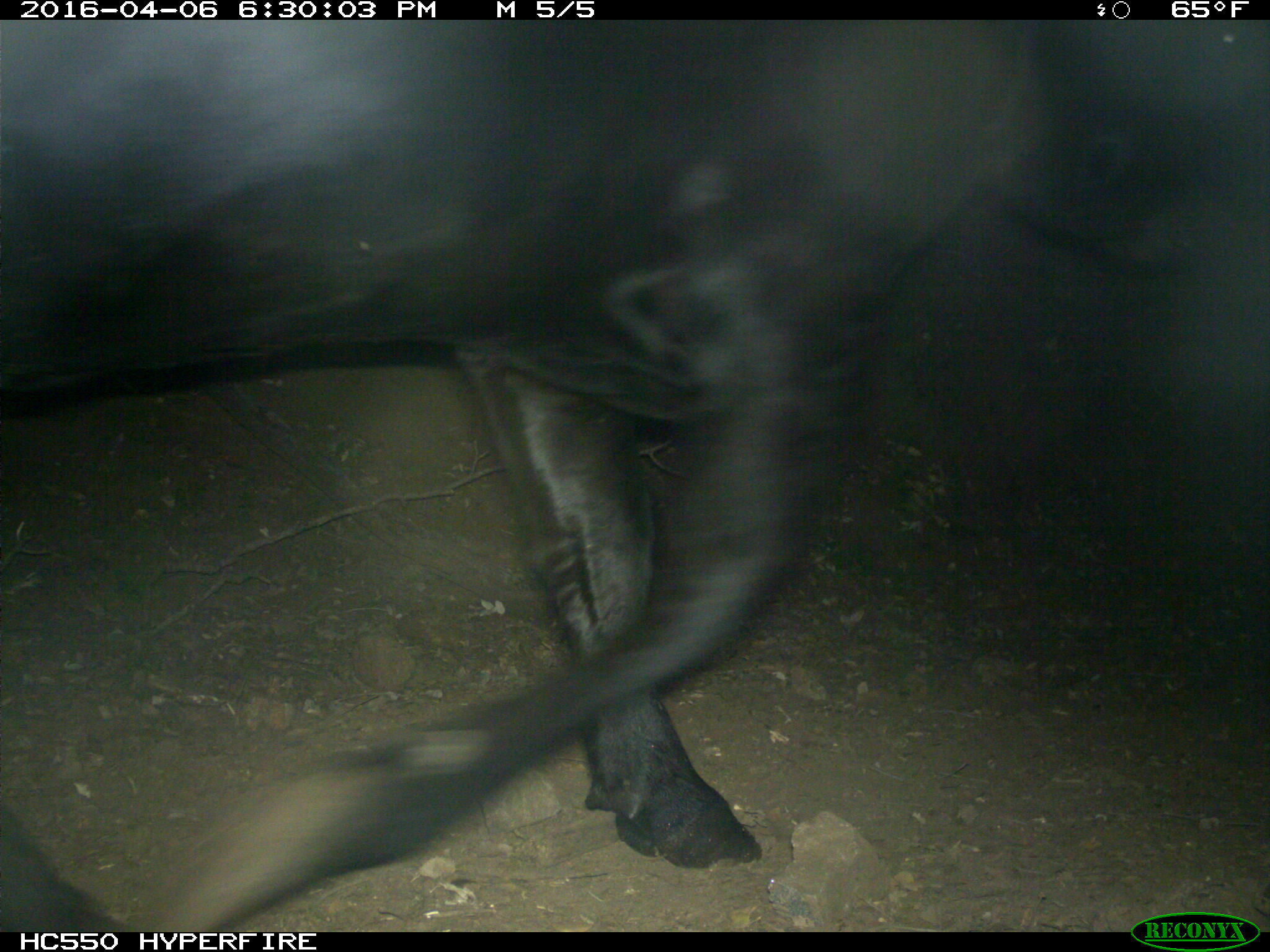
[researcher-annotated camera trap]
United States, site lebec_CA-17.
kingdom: Animalia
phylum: Chordata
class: Mammalia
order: Artiodactyla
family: Bovidae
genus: Bos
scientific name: Bos taurus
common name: domestic cow